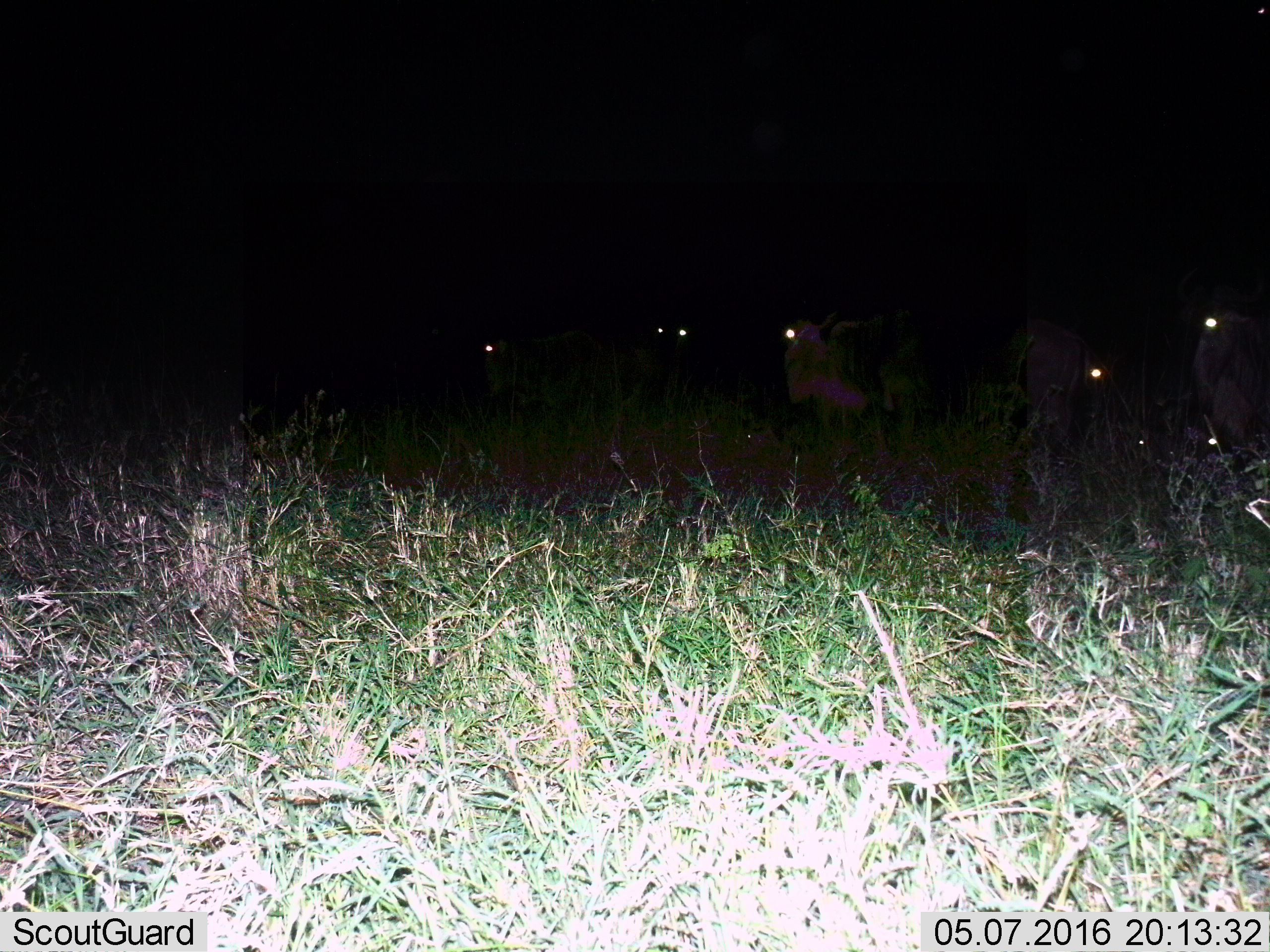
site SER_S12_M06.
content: unidentified animal